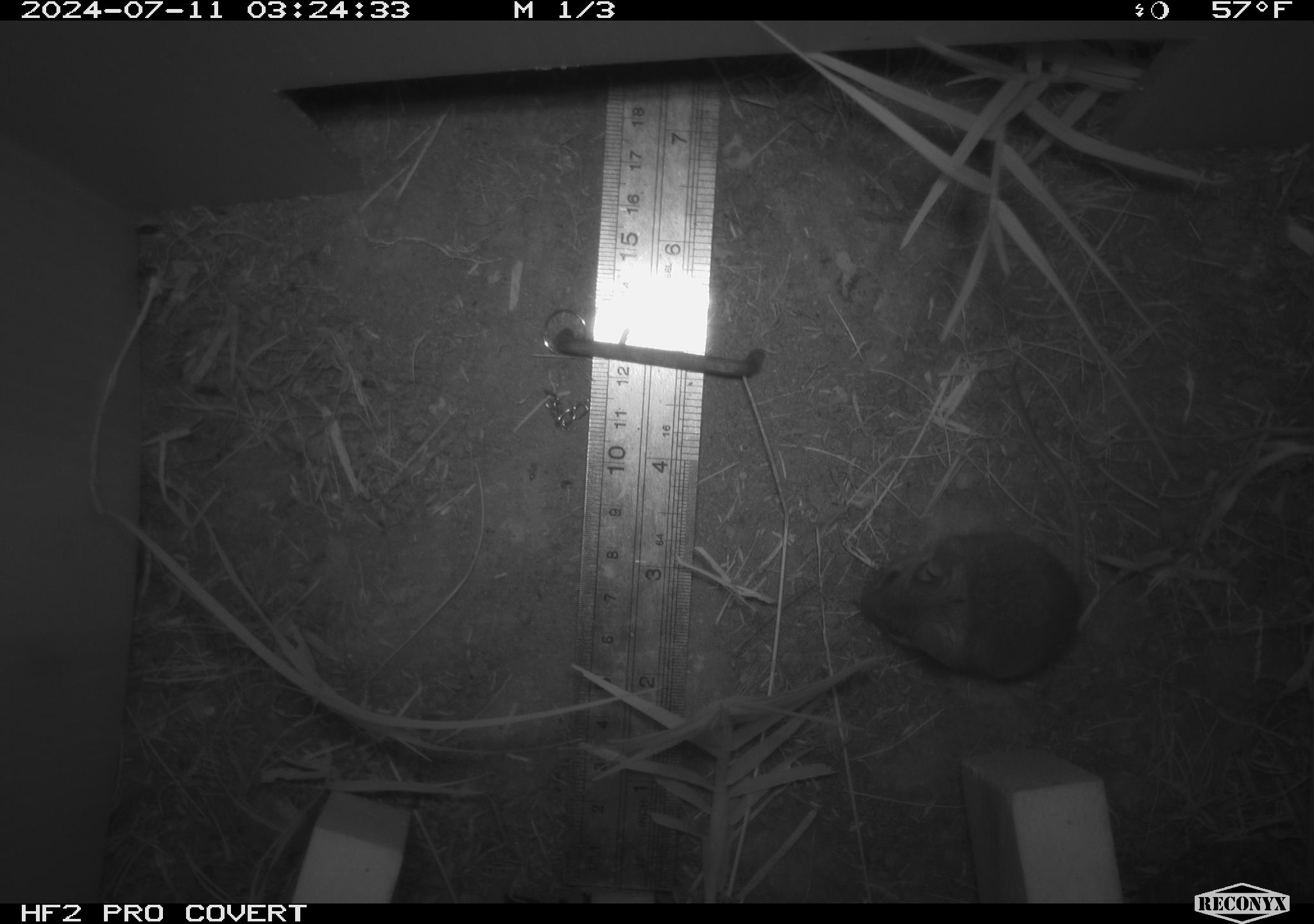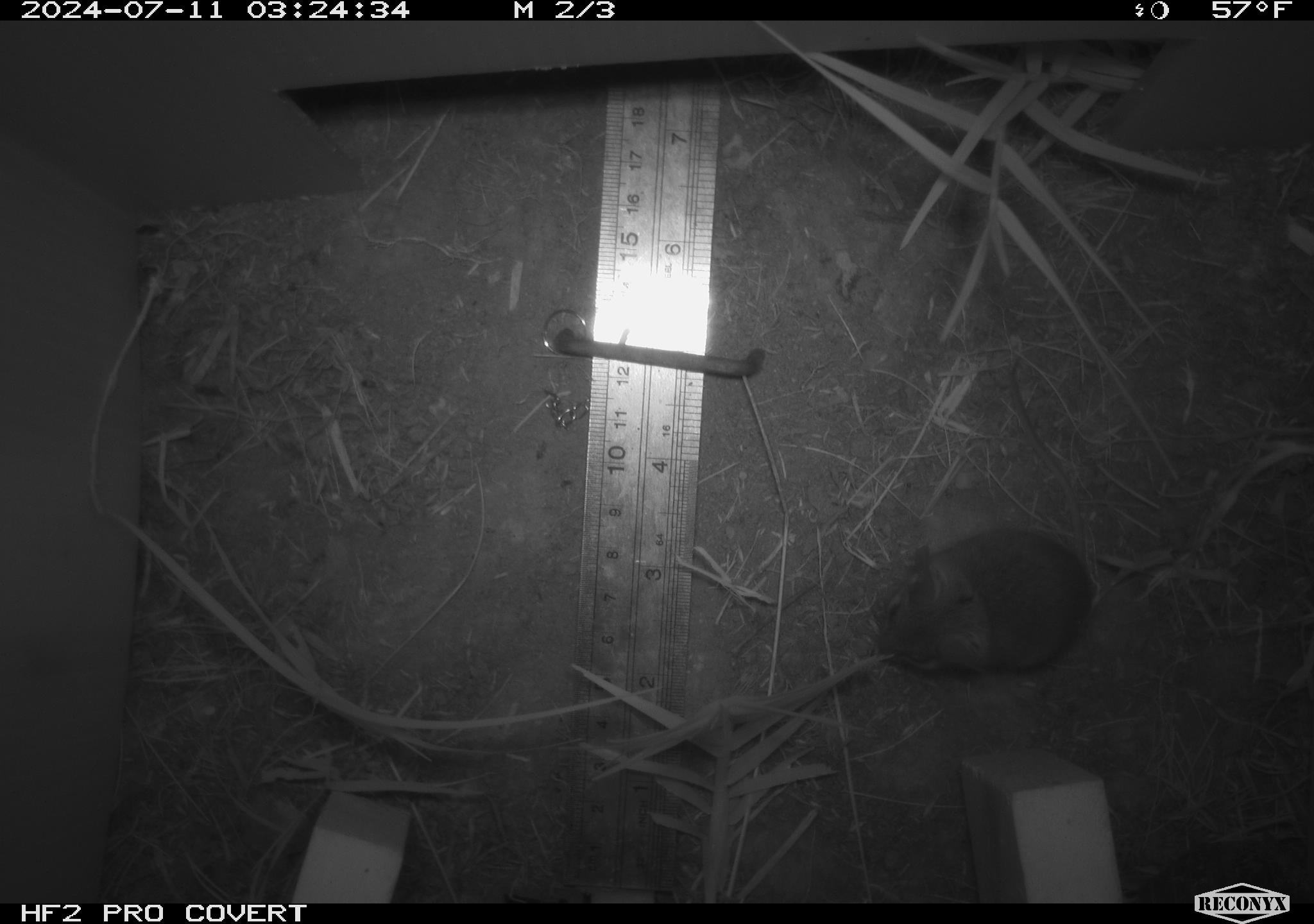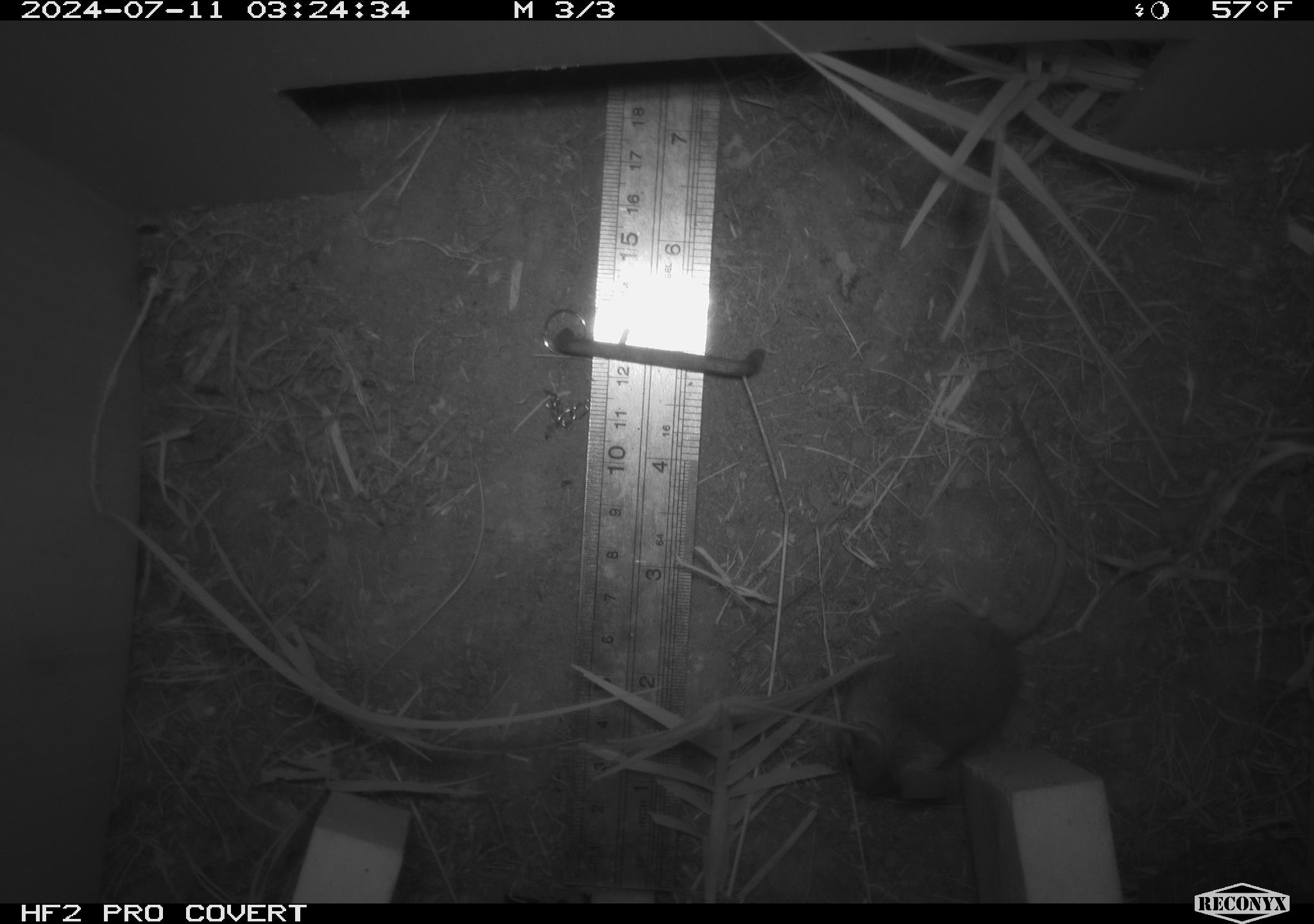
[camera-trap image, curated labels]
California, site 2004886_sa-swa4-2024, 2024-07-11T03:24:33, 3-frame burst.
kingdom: Animalia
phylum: Chordata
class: Mammalia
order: Rodentia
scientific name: Rodentia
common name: mouse species